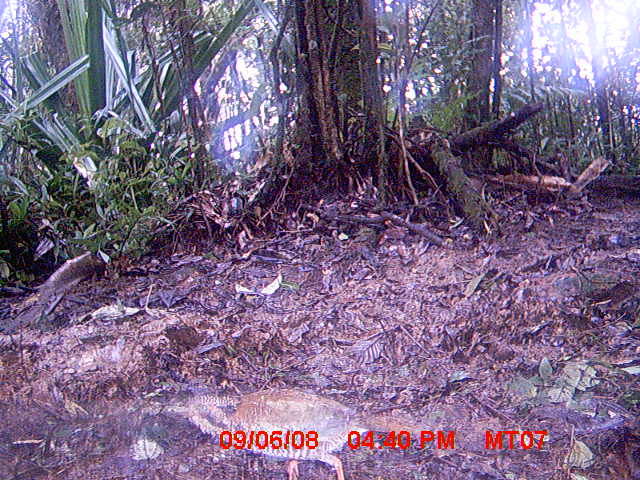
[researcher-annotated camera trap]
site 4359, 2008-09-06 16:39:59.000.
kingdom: Animalia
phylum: Chordata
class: Aves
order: Coraciiformes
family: Brachypteraciidae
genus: Brachypteracias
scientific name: Brachypteracias squamiger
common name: scaly ground-roller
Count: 1.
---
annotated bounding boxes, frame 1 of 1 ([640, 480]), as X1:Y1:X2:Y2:
brachypteracias squamiger: 171:387:440:480